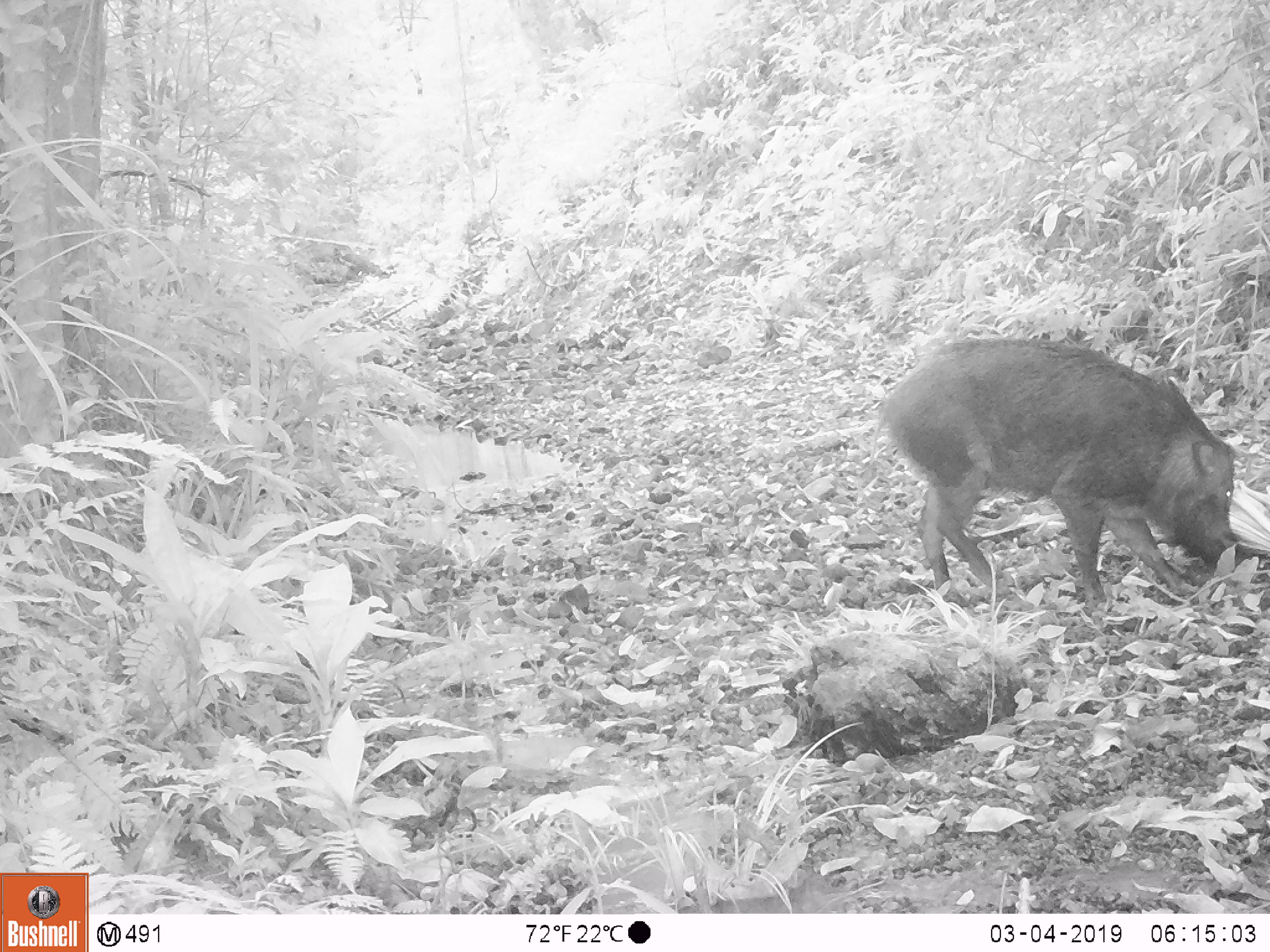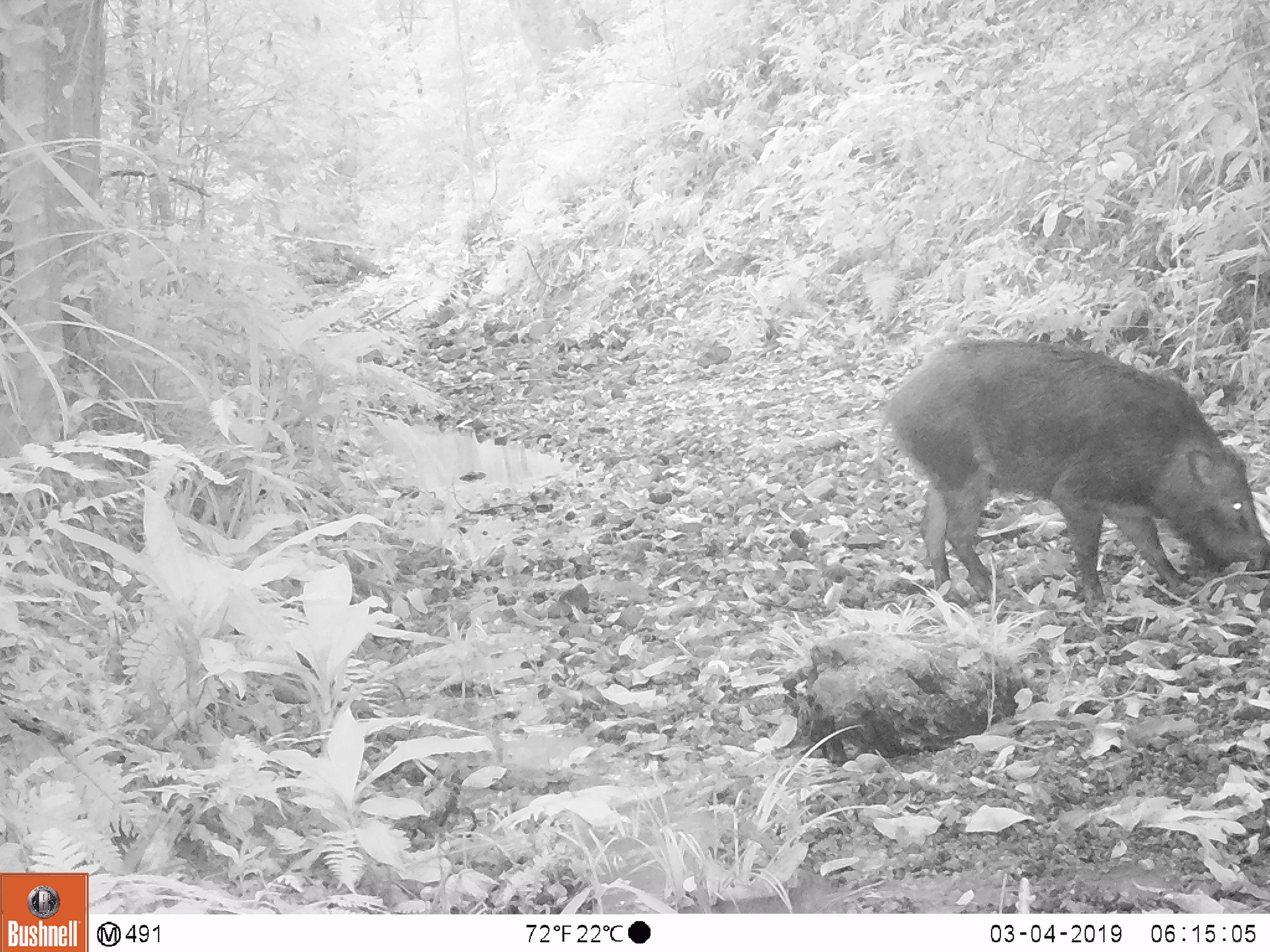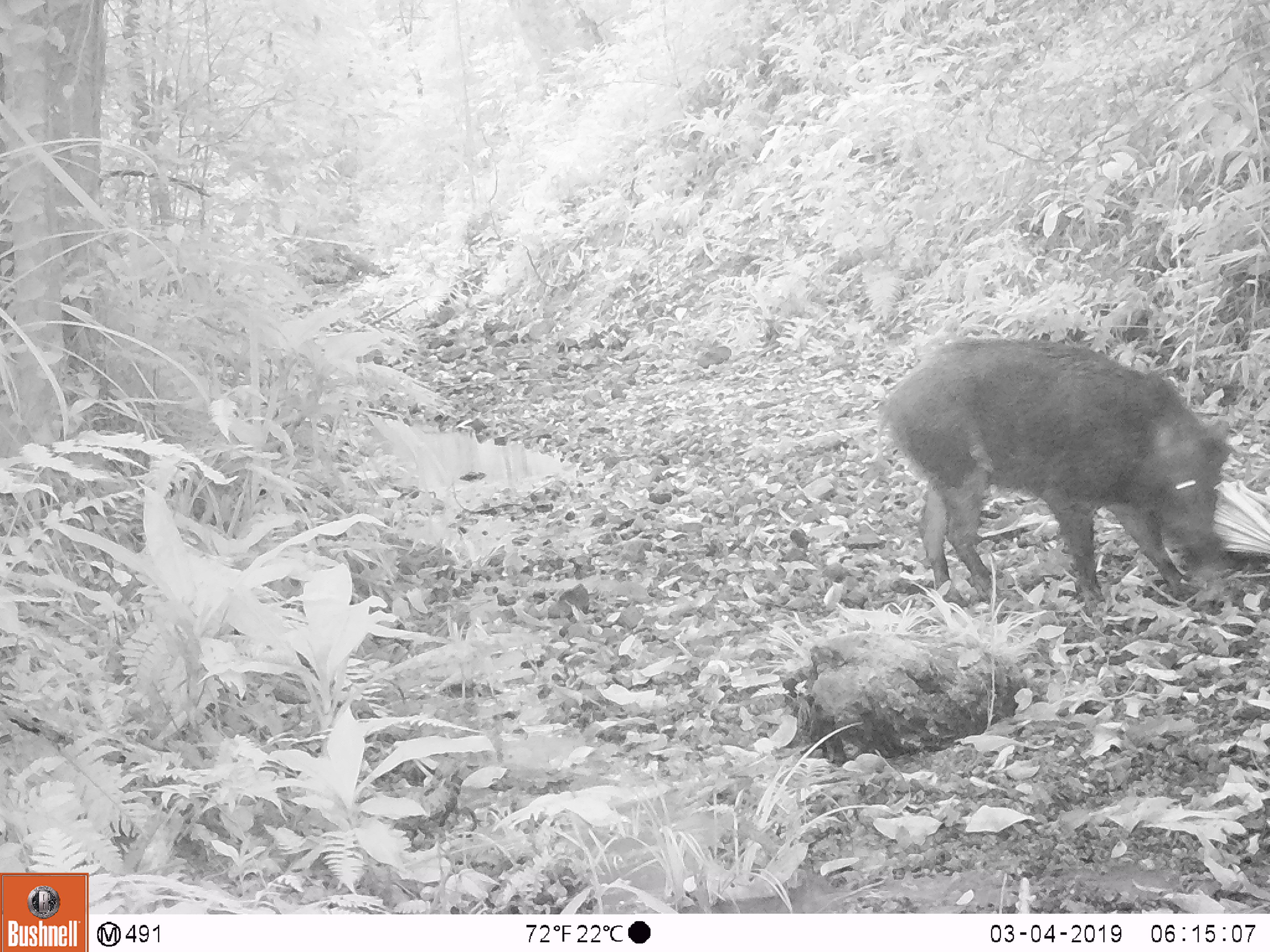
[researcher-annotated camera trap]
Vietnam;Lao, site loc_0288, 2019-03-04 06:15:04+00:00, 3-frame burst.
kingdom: Animalia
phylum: Chordata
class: Mammalia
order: Artiodactyla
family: Suidae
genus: Sus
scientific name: Sus scrofa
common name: eurasian wild pig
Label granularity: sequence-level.